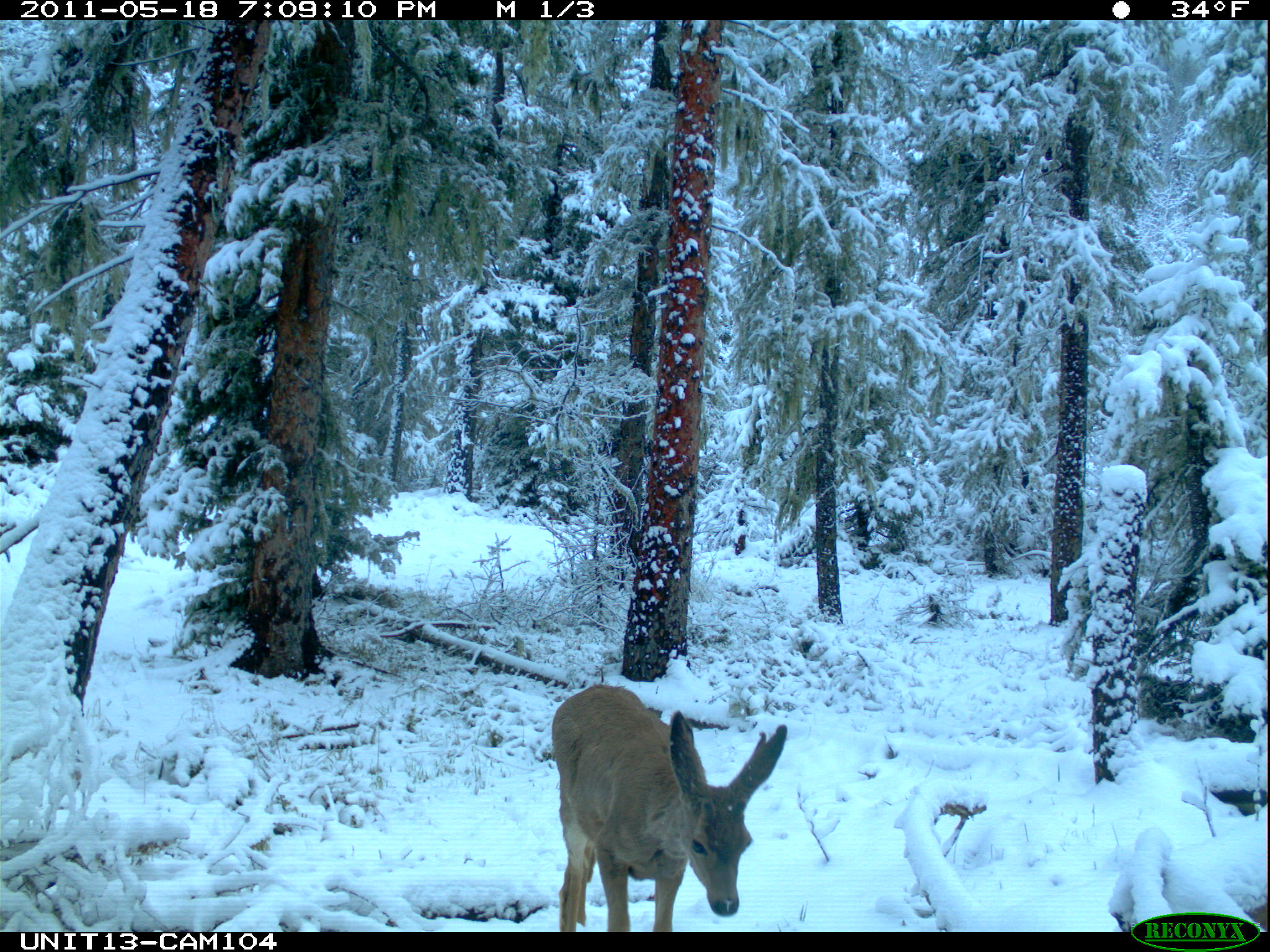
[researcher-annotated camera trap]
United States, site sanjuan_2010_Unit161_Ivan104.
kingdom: Animalia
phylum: Chordata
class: Mammalia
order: Artiodactyla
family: Cervidae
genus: Odocoileus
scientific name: Odocoileus hemionus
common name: mule deer